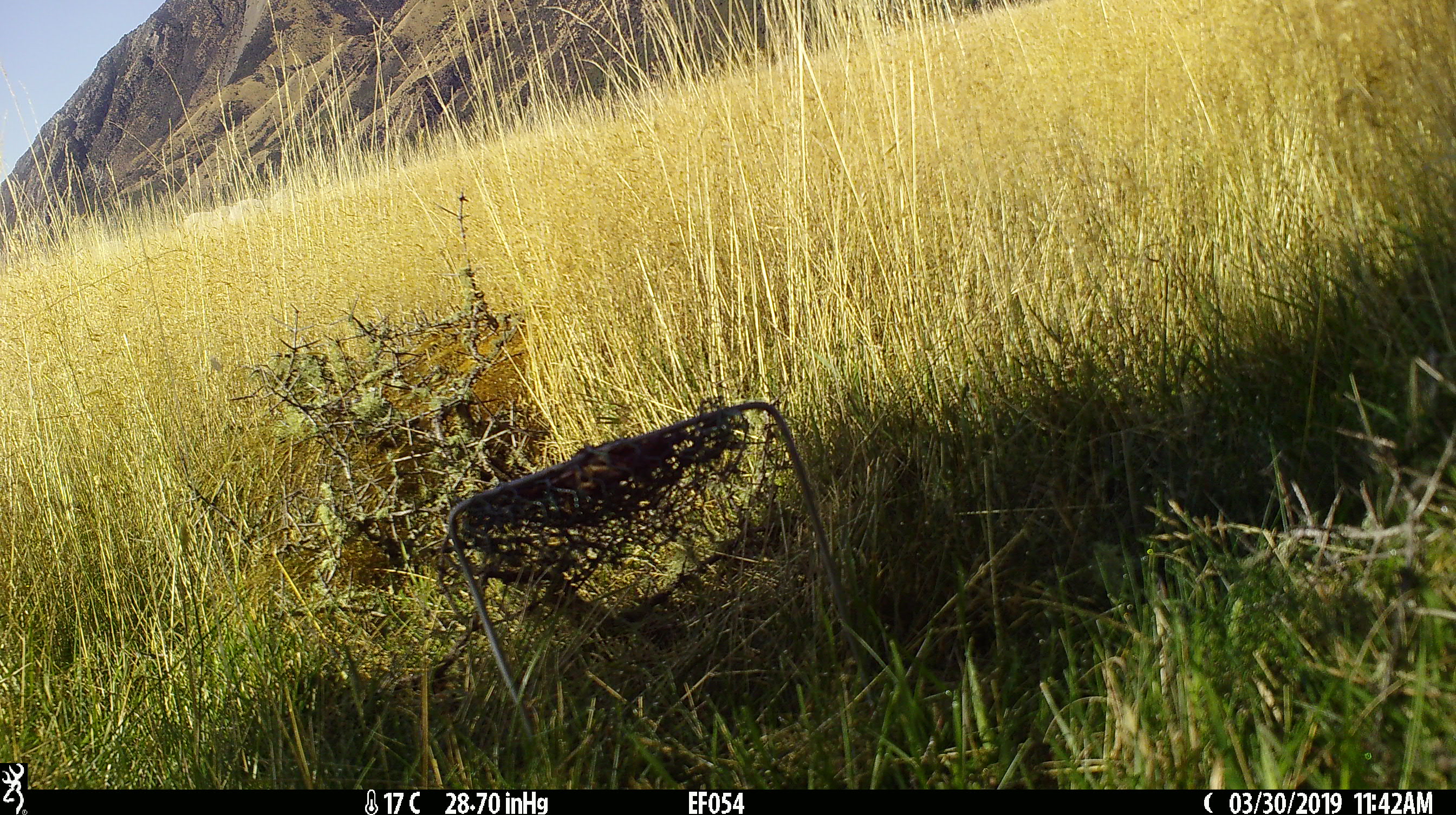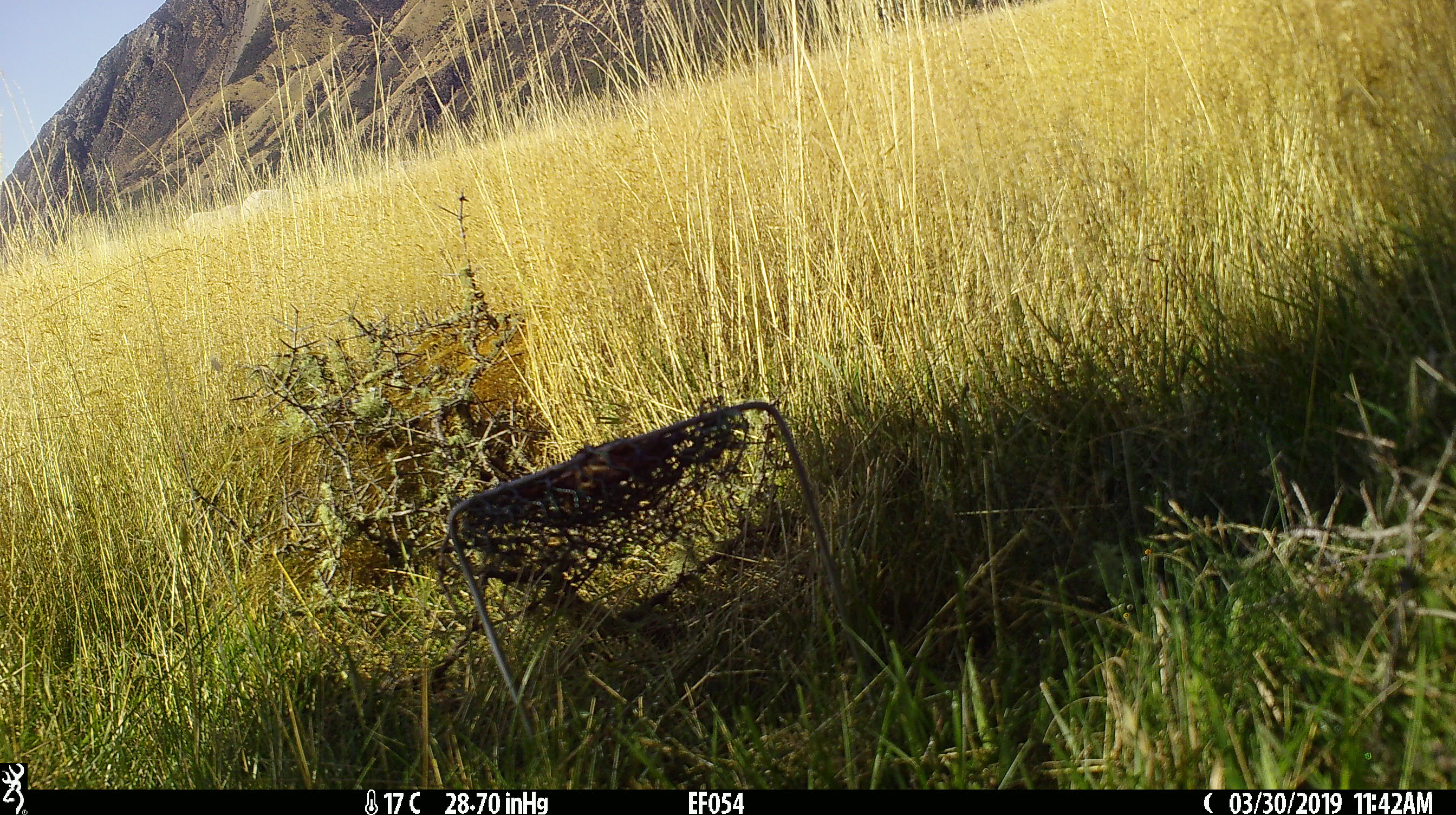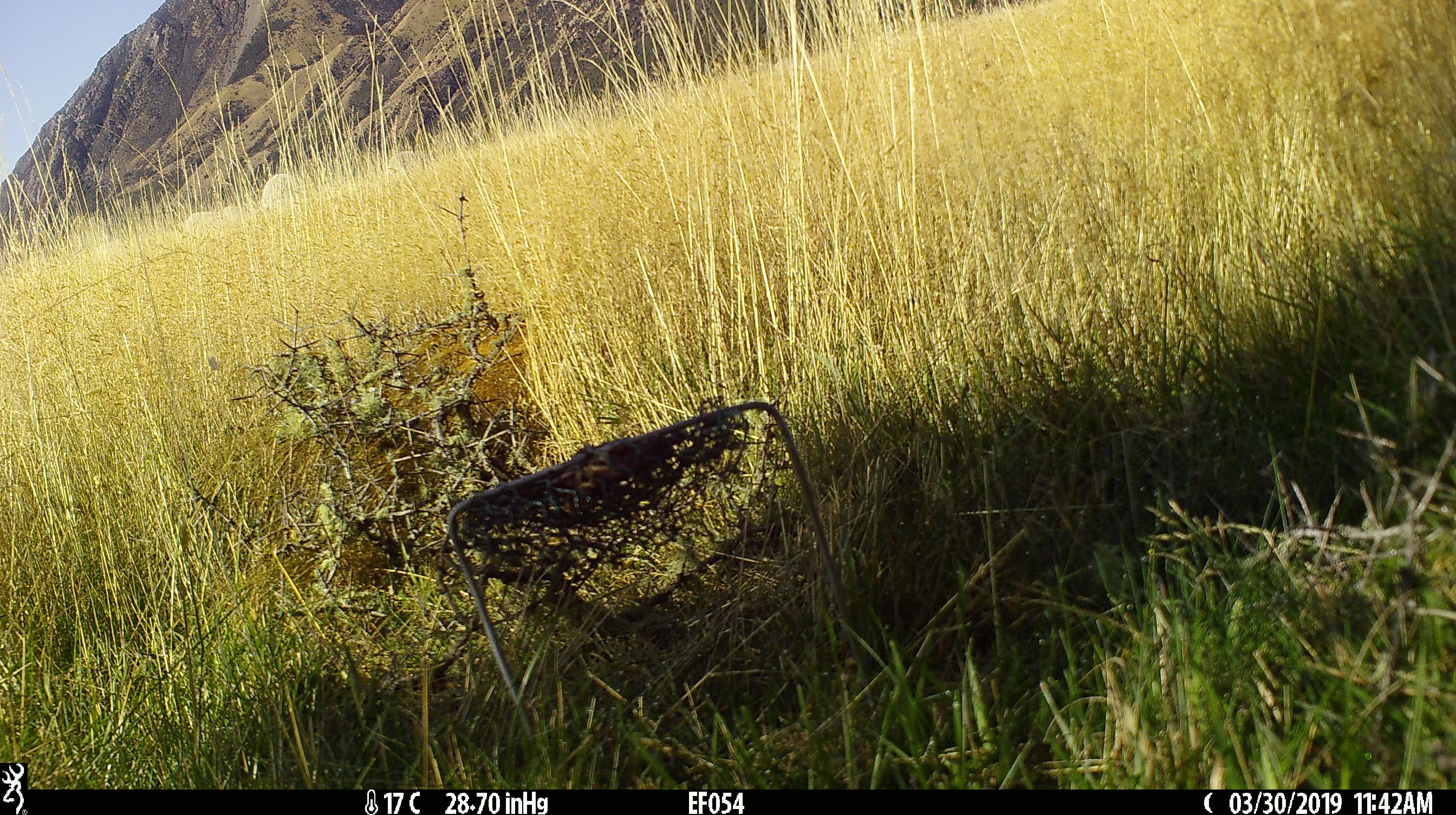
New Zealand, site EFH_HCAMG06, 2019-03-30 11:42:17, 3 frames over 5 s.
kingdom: Animalia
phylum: Chordata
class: Mammalia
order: Artiodactyla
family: Bovidae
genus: Ovis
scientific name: Ovis aries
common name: domestic sheep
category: sheep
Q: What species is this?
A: Sheep (domestic sheep) (Ovis aries).